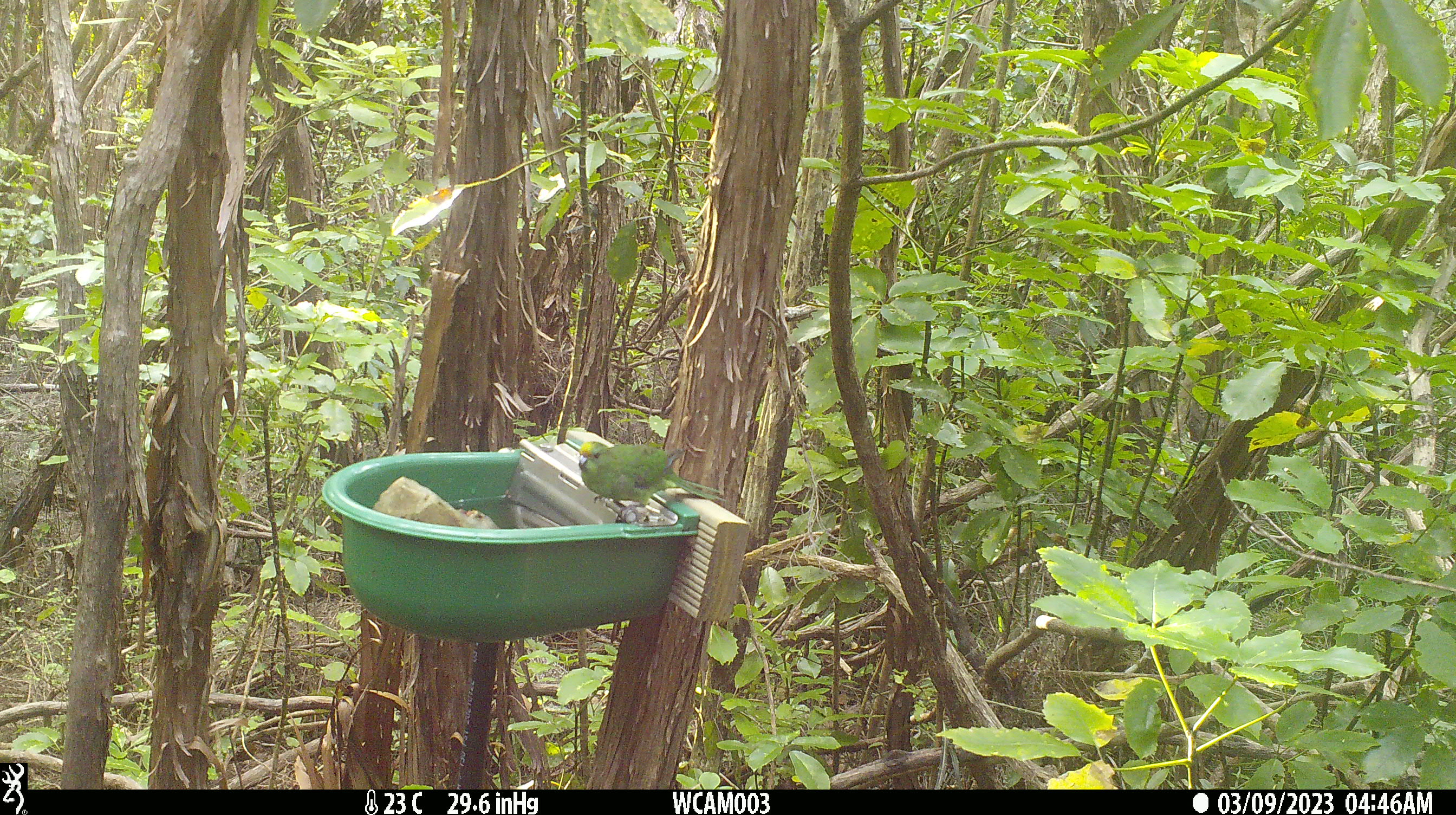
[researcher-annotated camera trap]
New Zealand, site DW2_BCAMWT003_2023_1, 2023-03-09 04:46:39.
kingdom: Animalia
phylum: Chordata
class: Aves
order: Psittaciformes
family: Psittaculidae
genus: Cyanoramphus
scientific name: Cyanoramphus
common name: parakeet